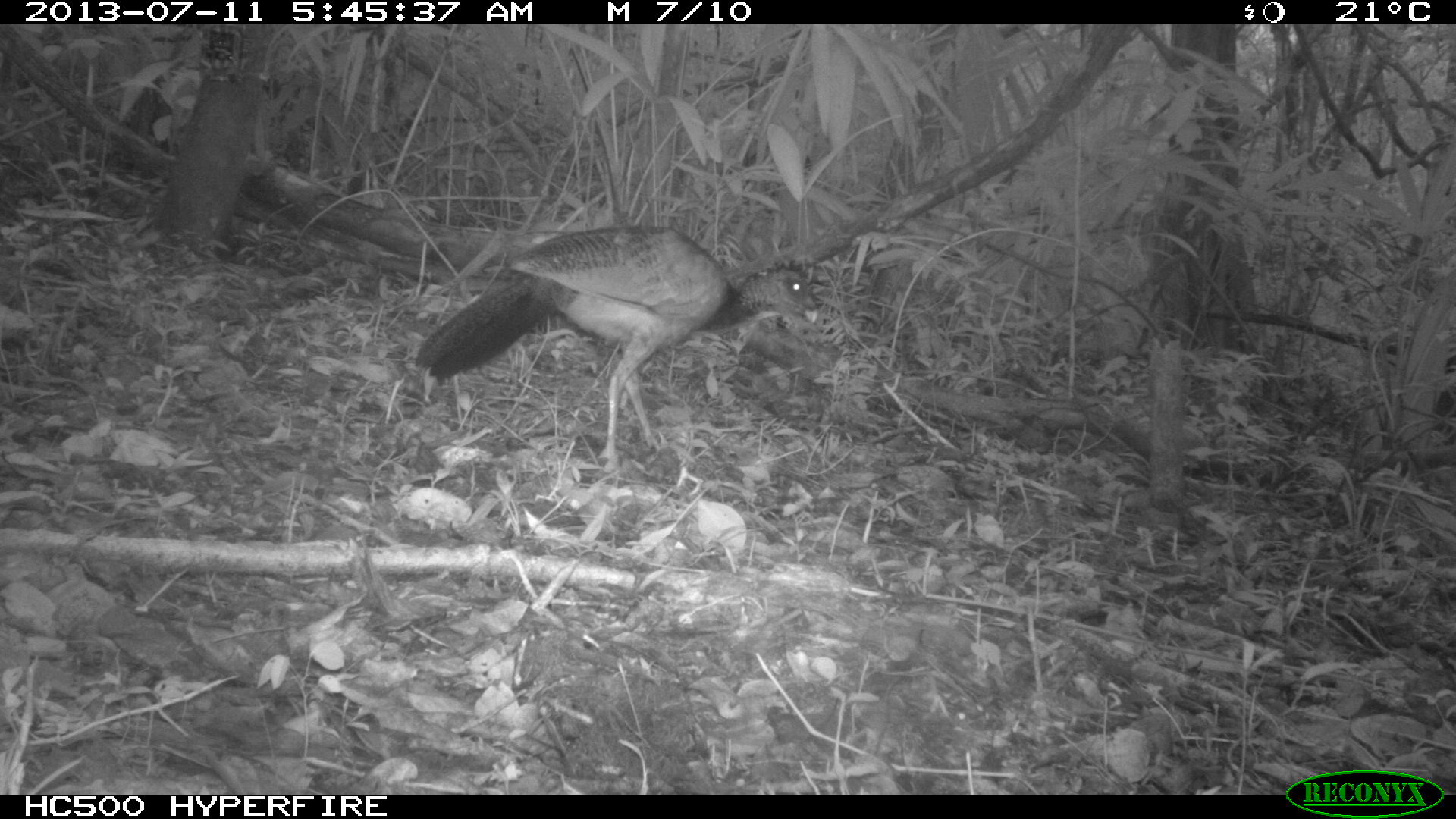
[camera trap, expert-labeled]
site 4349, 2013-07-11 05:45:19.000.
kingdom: Animalia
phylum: Chordata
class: Aves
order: Galliformes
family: Cracidae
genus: Crax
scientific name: Crax rubra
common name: great curassow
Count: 1.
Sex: female.